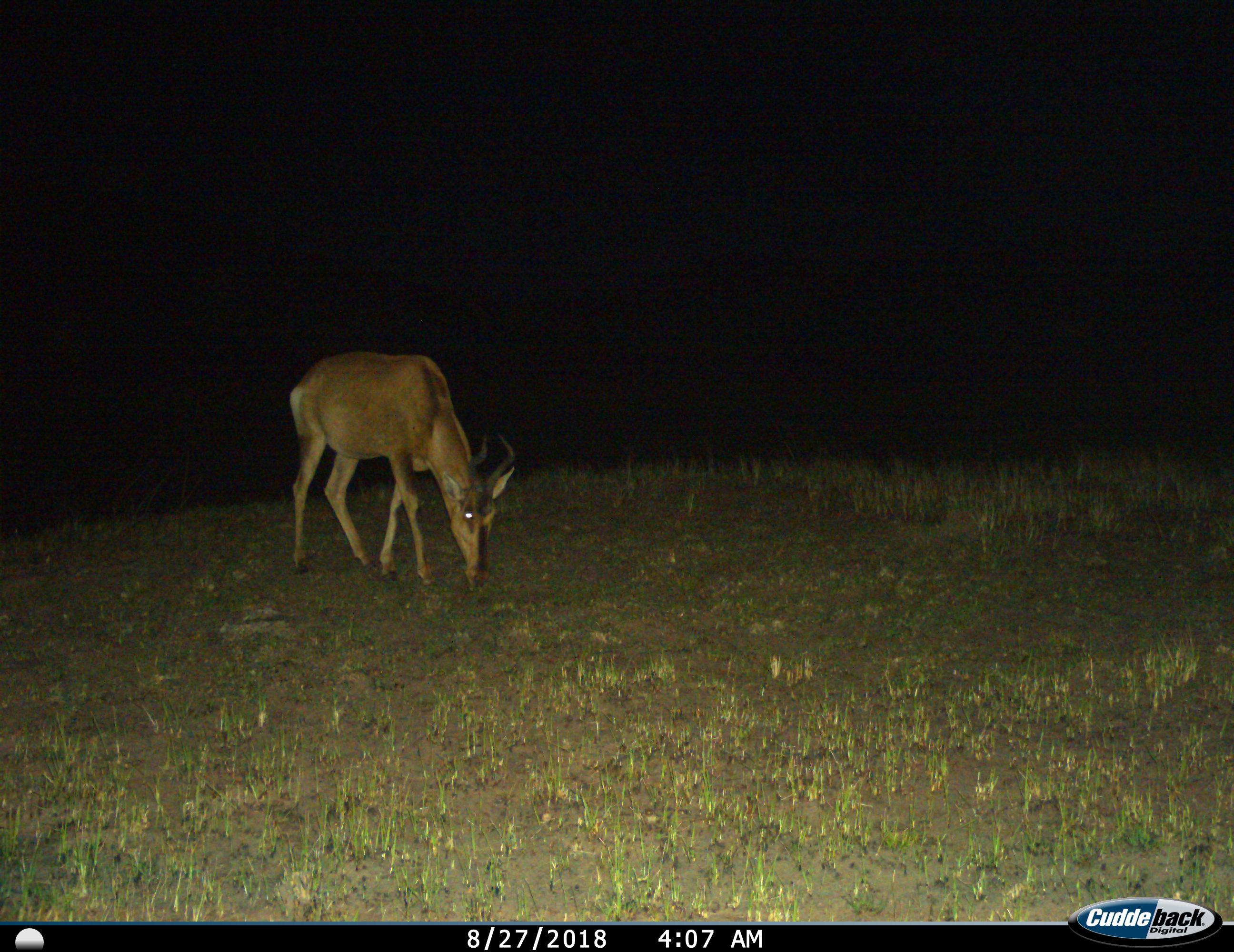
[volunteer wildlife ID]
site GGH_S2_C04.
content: unidentified animal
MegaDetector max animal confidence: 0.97